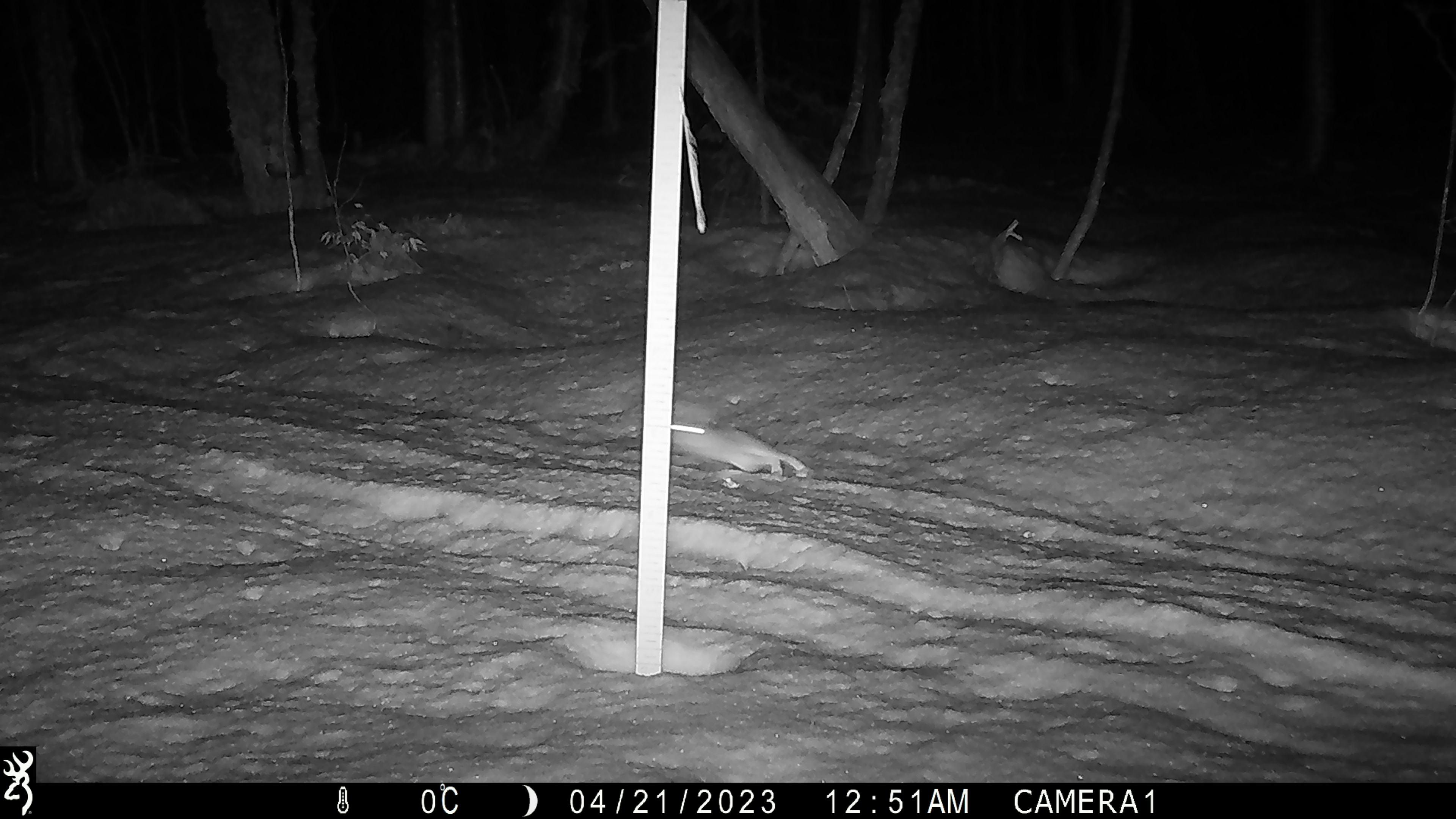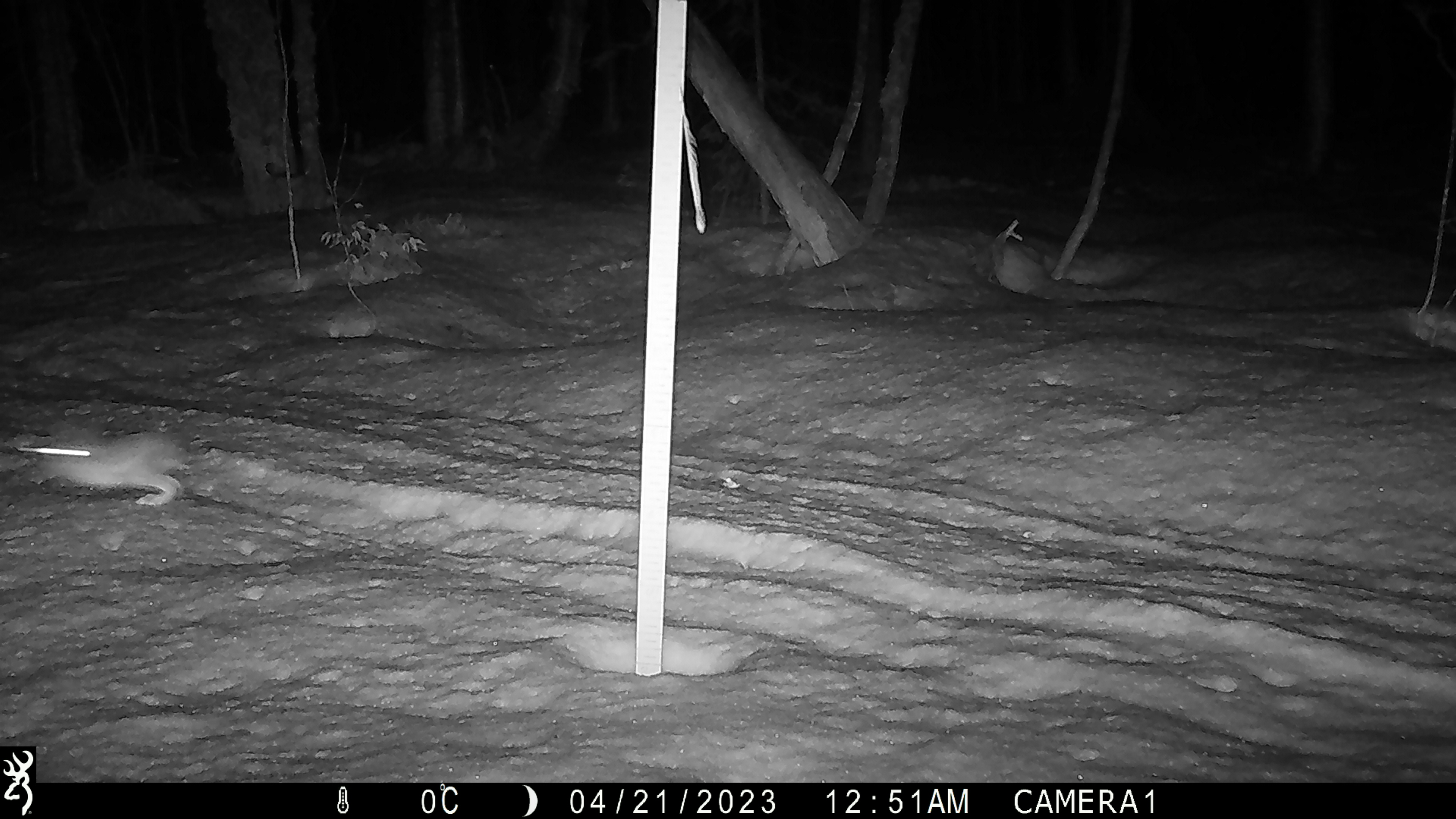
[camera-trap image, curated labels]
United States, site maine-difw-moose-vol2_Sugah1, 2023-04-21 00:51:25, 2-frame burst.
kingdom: Animalia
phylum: Chordata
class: Mammalia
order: Lagomorpha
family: Leporidae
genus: Lepus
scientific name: Lepus americanus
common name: snowshoe hare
Snowshoe hare (Lepus americanus).